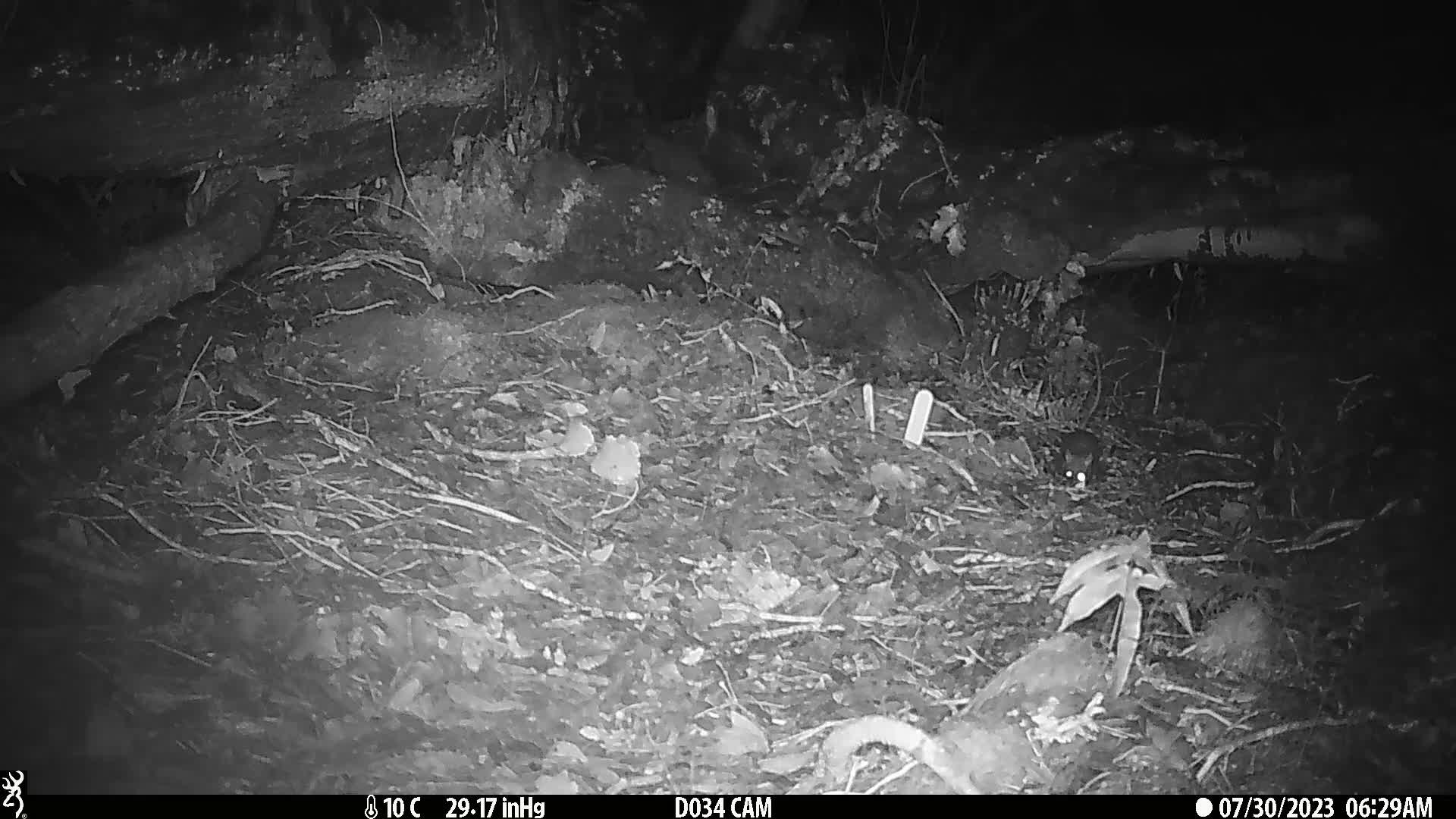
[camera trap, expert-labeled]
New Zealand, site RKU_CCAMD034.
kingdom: Animalia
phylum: Chordata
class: Mammalia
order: Rodentia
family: Muridae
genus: Rattus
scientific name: Rattus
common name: rat